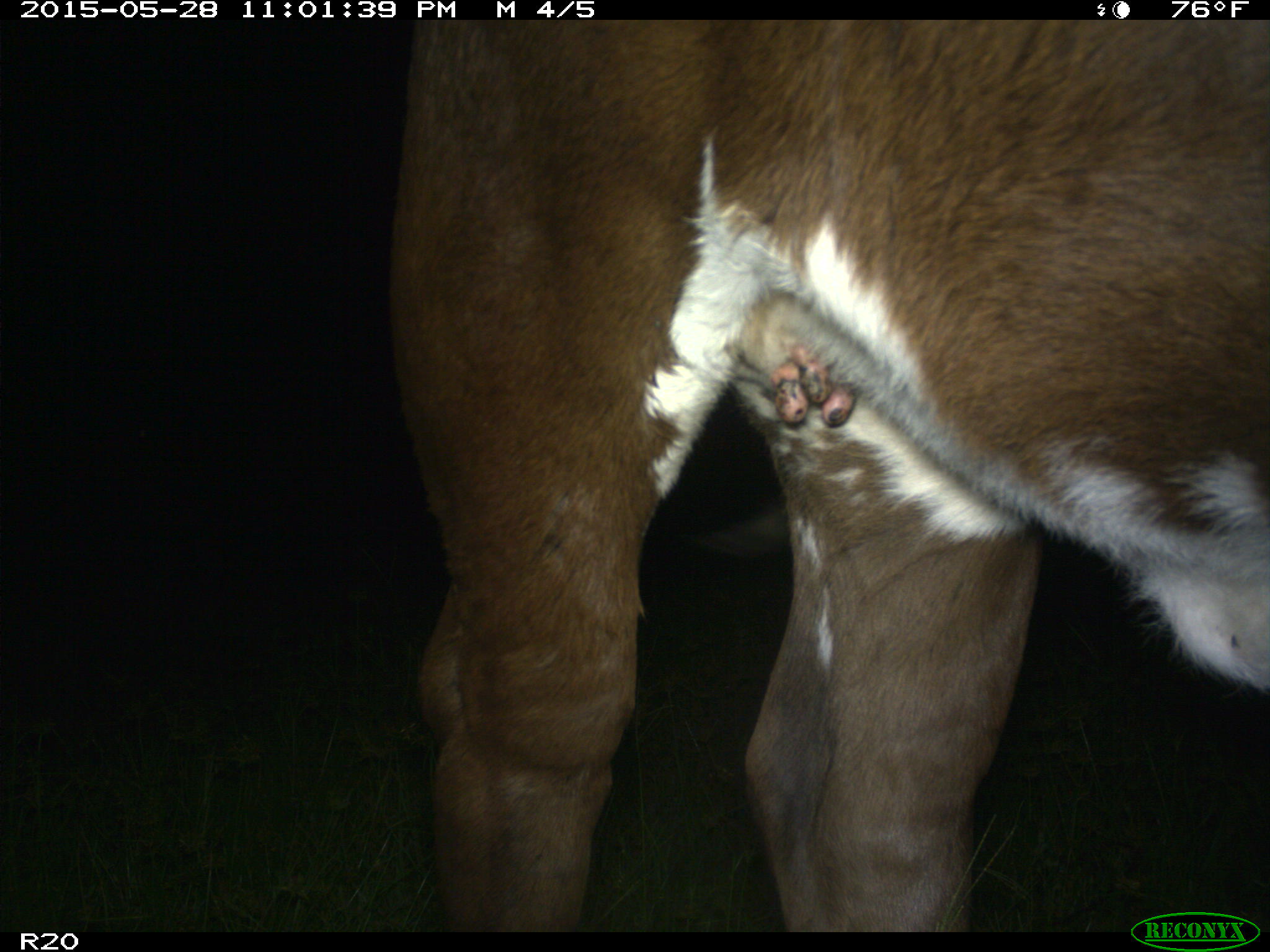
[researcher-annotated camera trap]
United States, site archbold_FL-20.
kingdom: Animalia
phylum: Chordata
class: Mammalia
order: Artiodactyla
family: Bovidae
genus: Bos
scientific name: Bos taurus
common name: domestic cow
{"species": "Bos taurus (domestic cow)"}